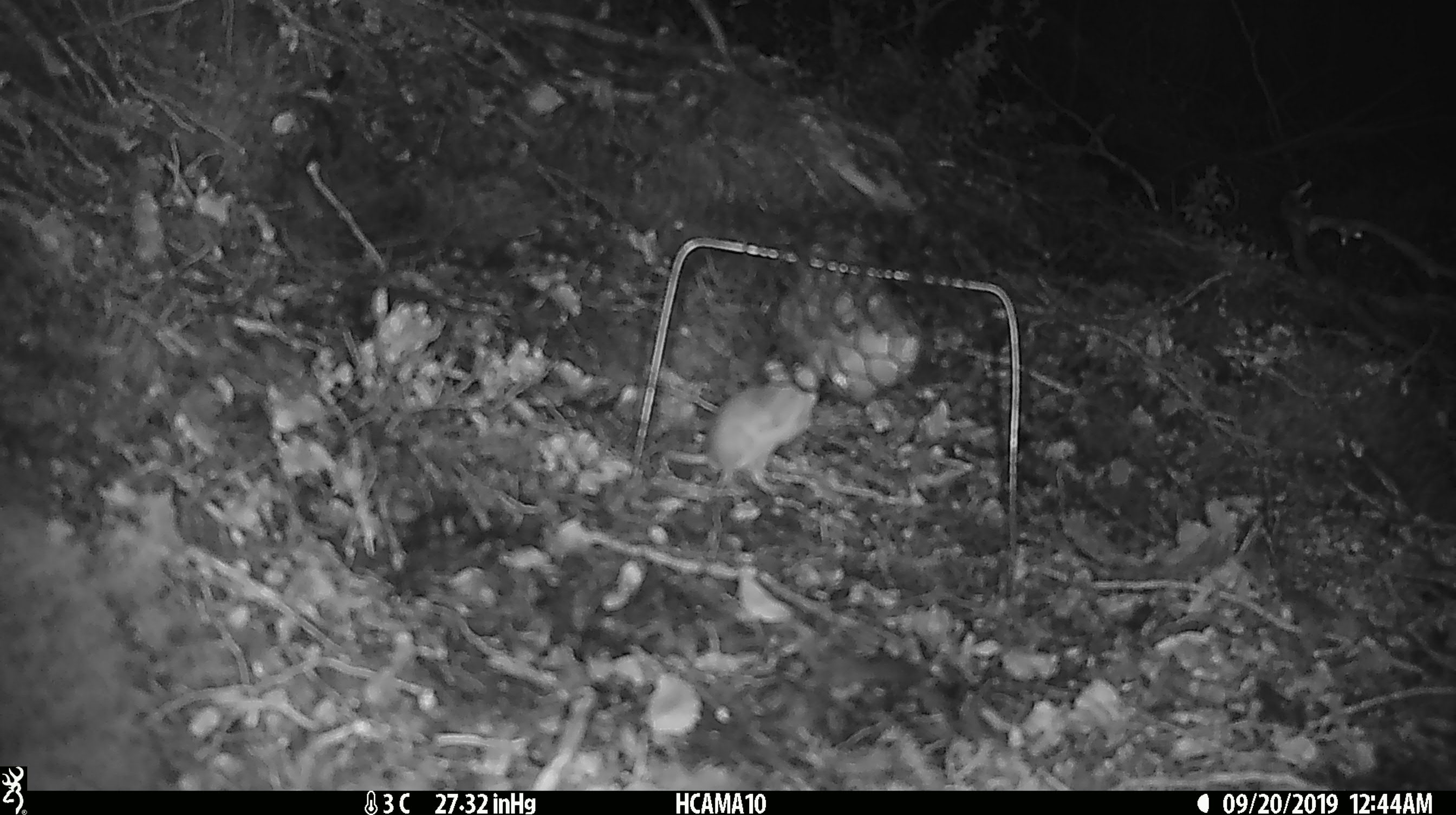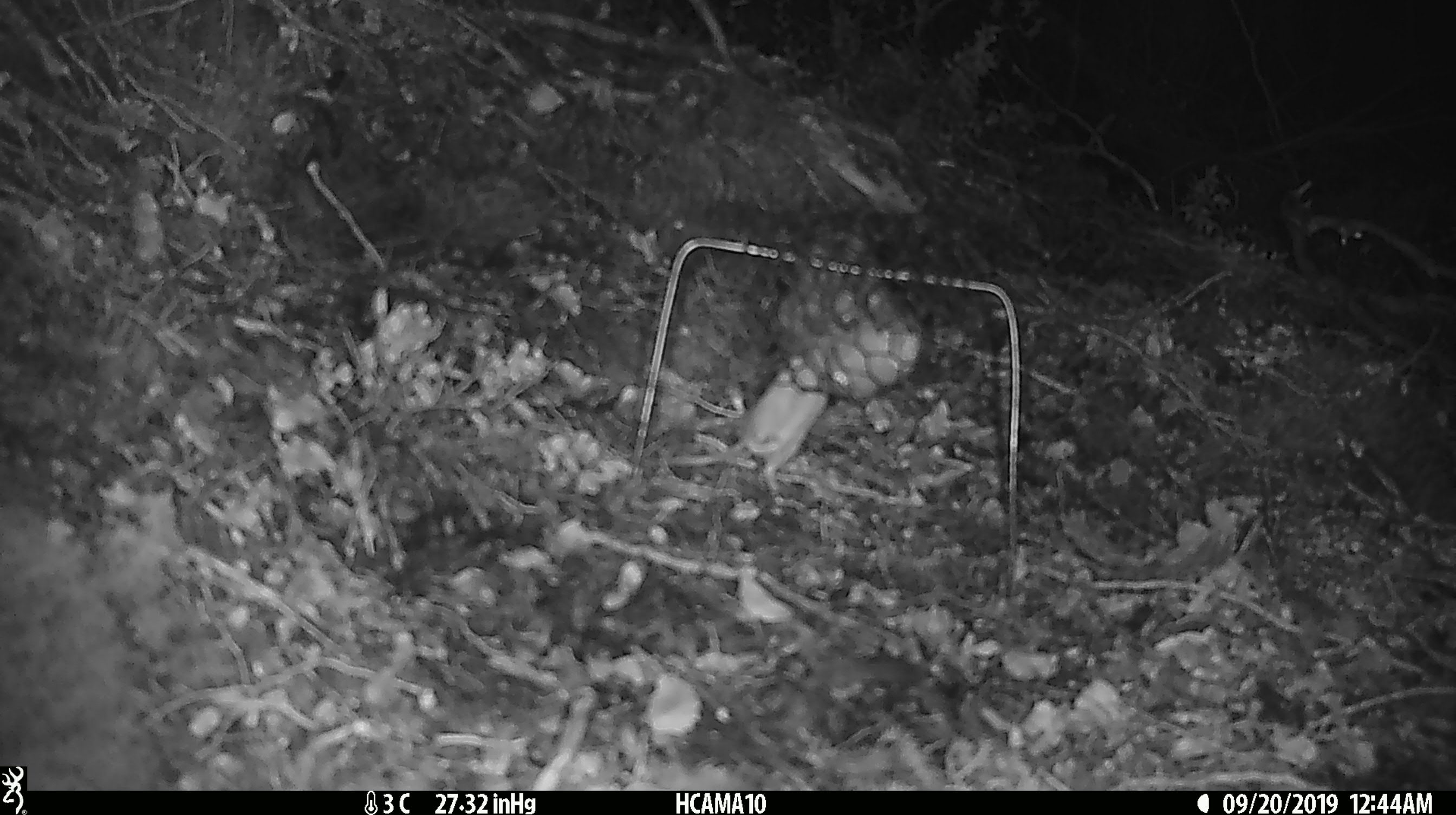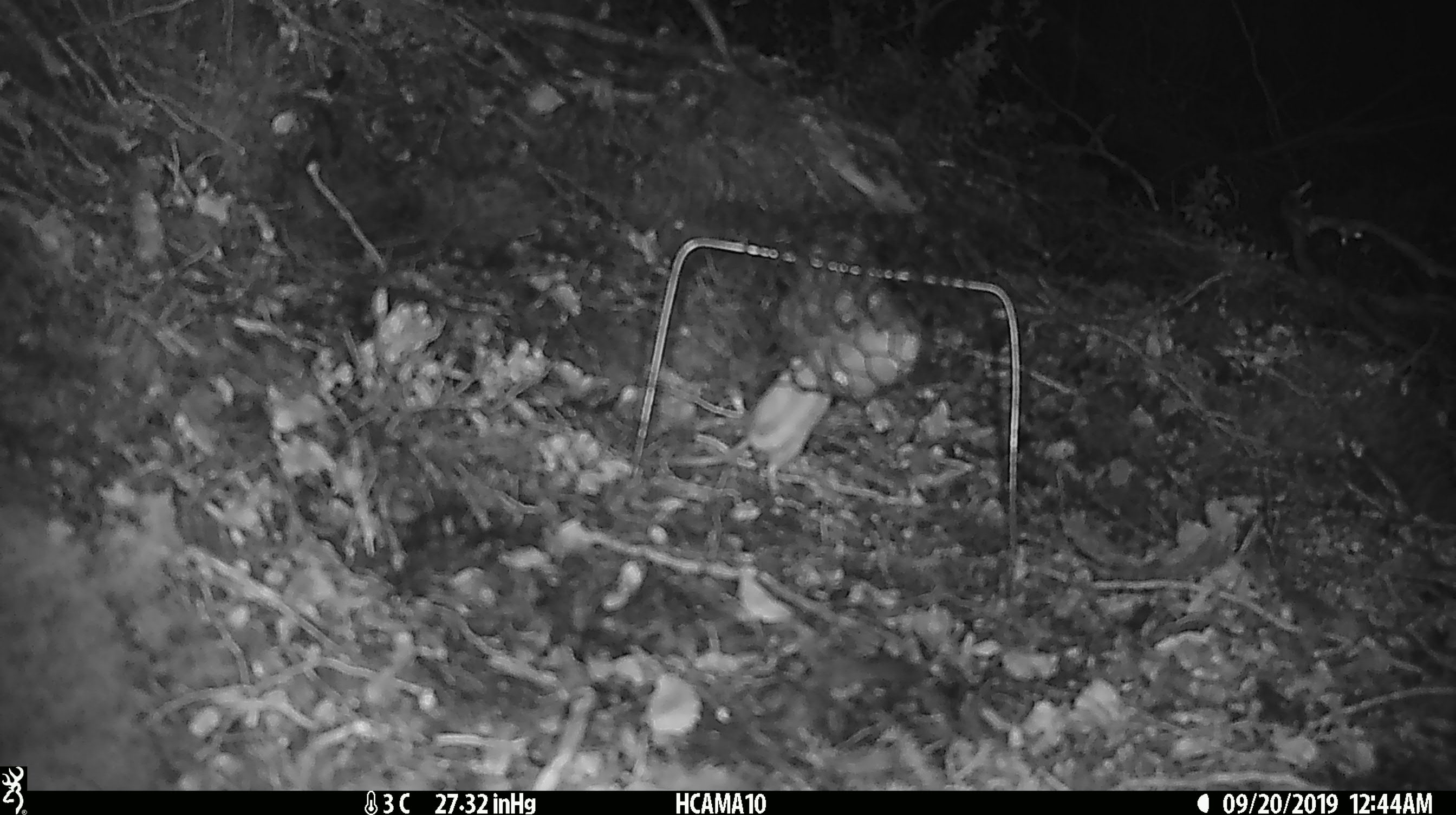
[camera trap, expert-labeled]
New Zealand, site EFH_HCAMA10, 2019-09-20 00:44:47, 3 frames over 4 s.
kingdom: Animalia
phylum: Chordata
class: Mammalia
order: Rodentia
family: Muridae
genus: Mus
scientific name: Mus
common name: mouse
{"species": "mouse (Mus)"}